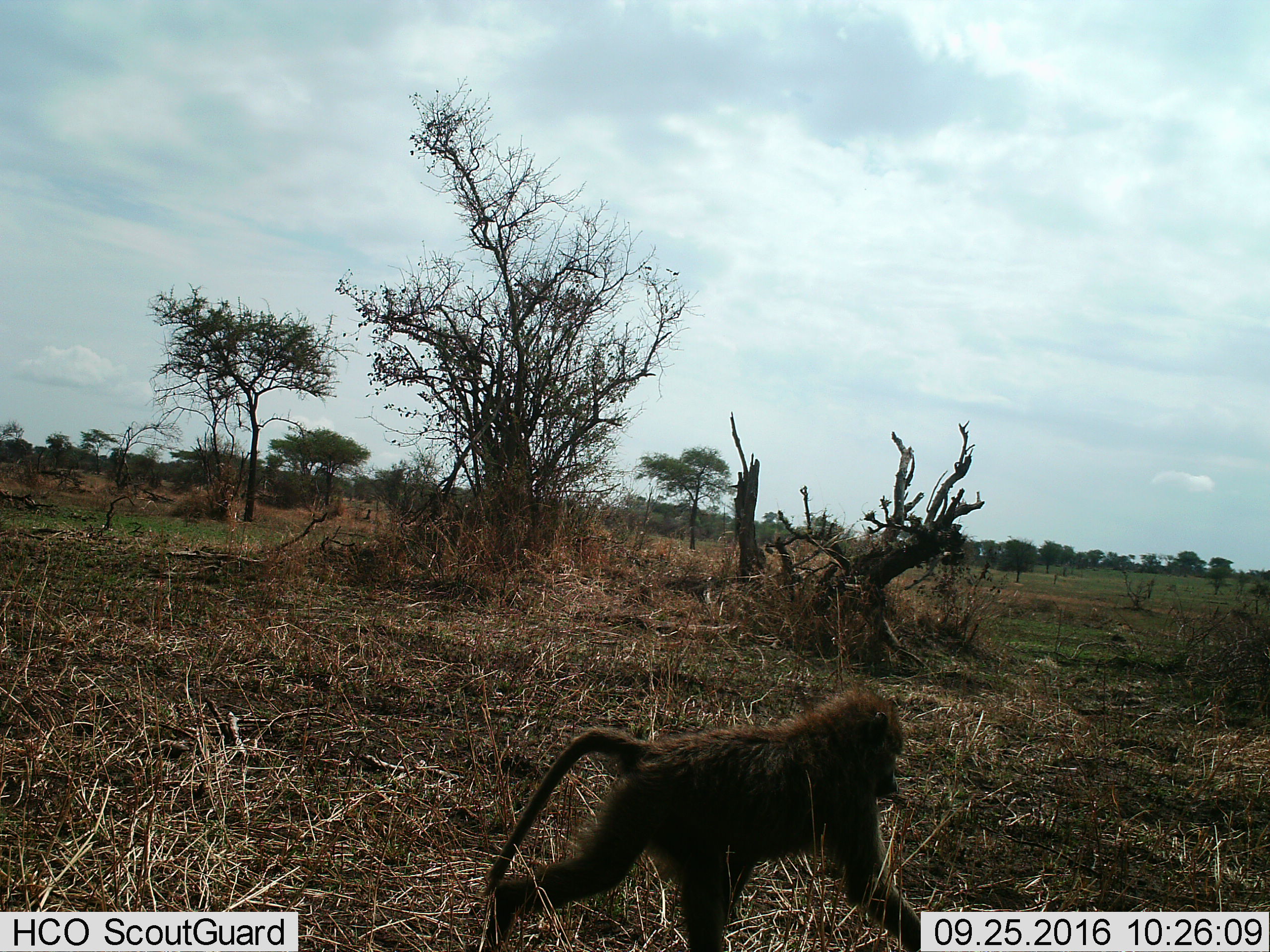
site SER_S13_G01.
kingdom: Animalia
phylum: Chordata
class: Mammalia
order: Primates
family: Cercopithecidae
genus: Papio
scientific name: Papio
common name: baboon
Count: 1.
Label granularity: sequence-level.